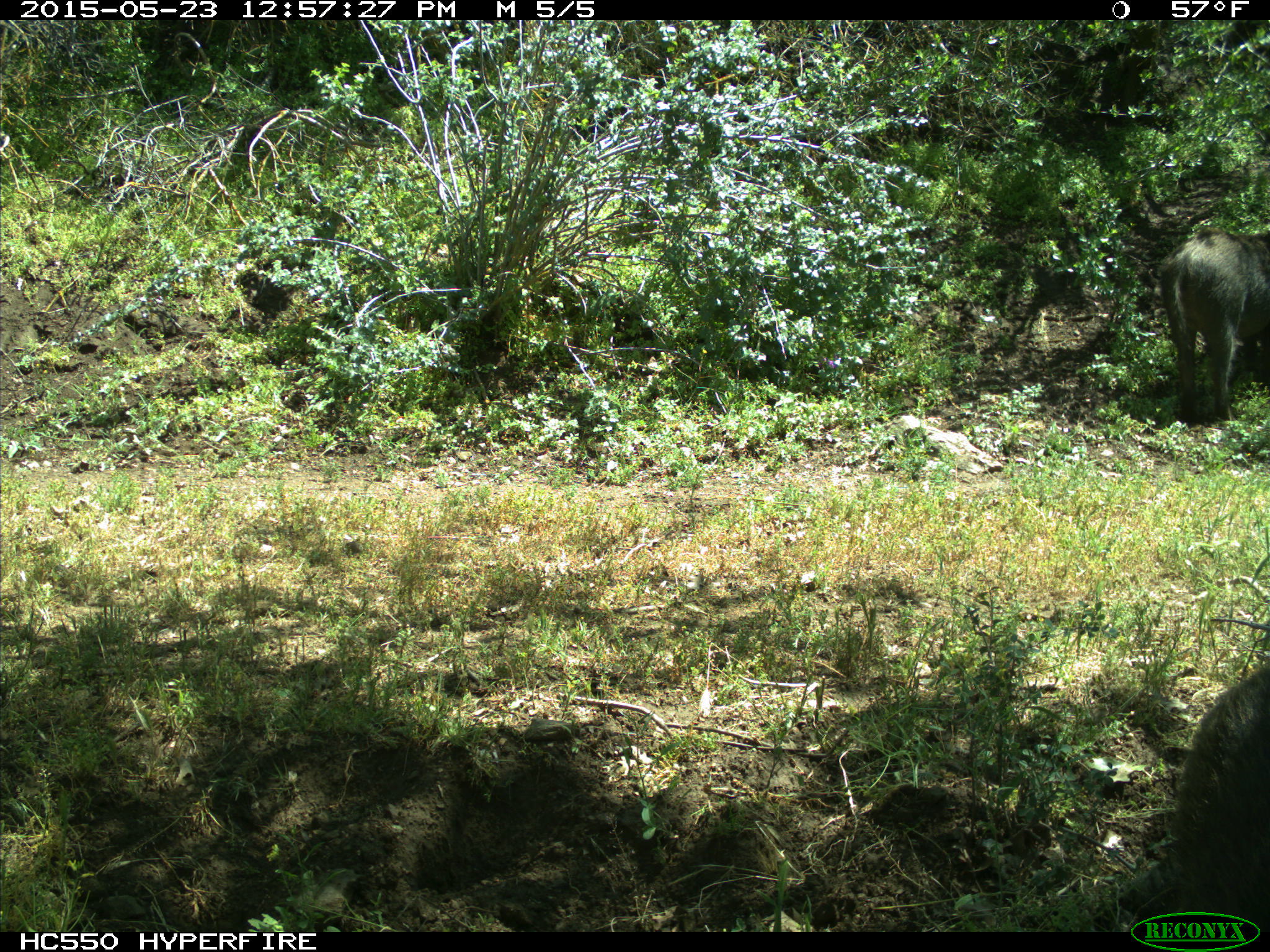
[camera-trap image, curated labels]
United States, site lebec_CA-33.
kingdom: Animalia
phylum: Chordata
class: Mammalia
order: Artiodactyla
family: Suidae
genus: Sus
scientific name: Sus scrofa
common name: wild boar